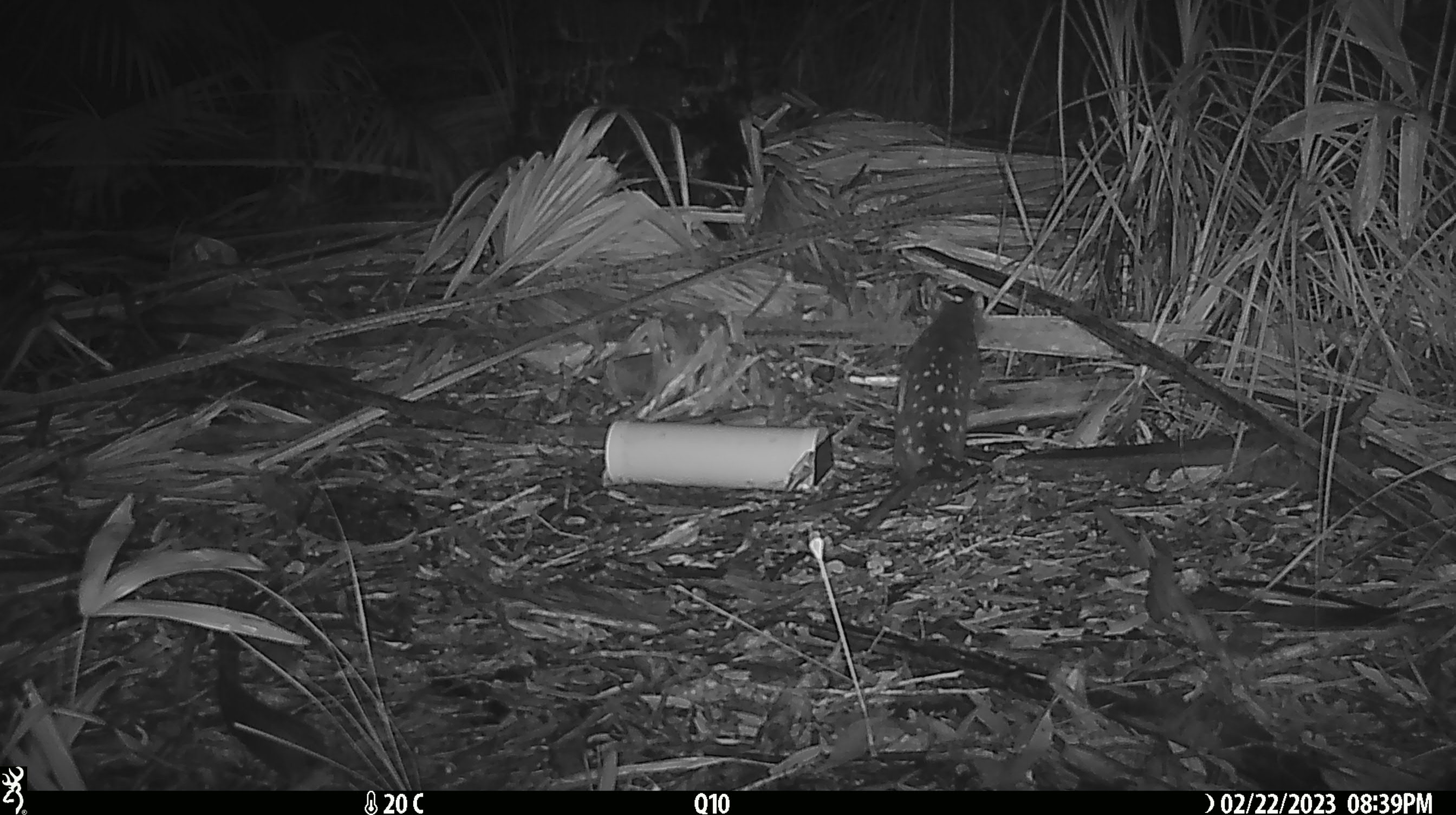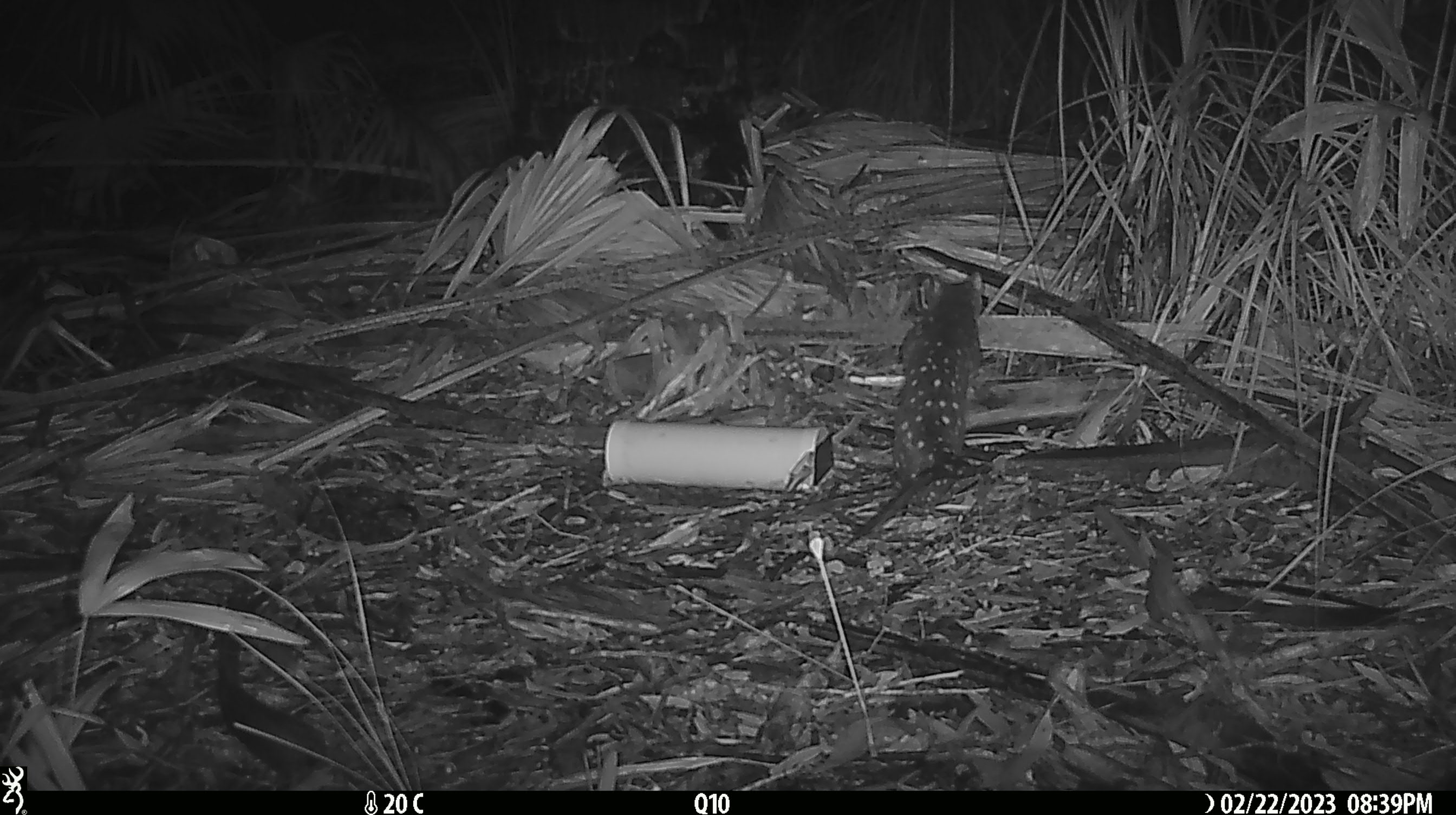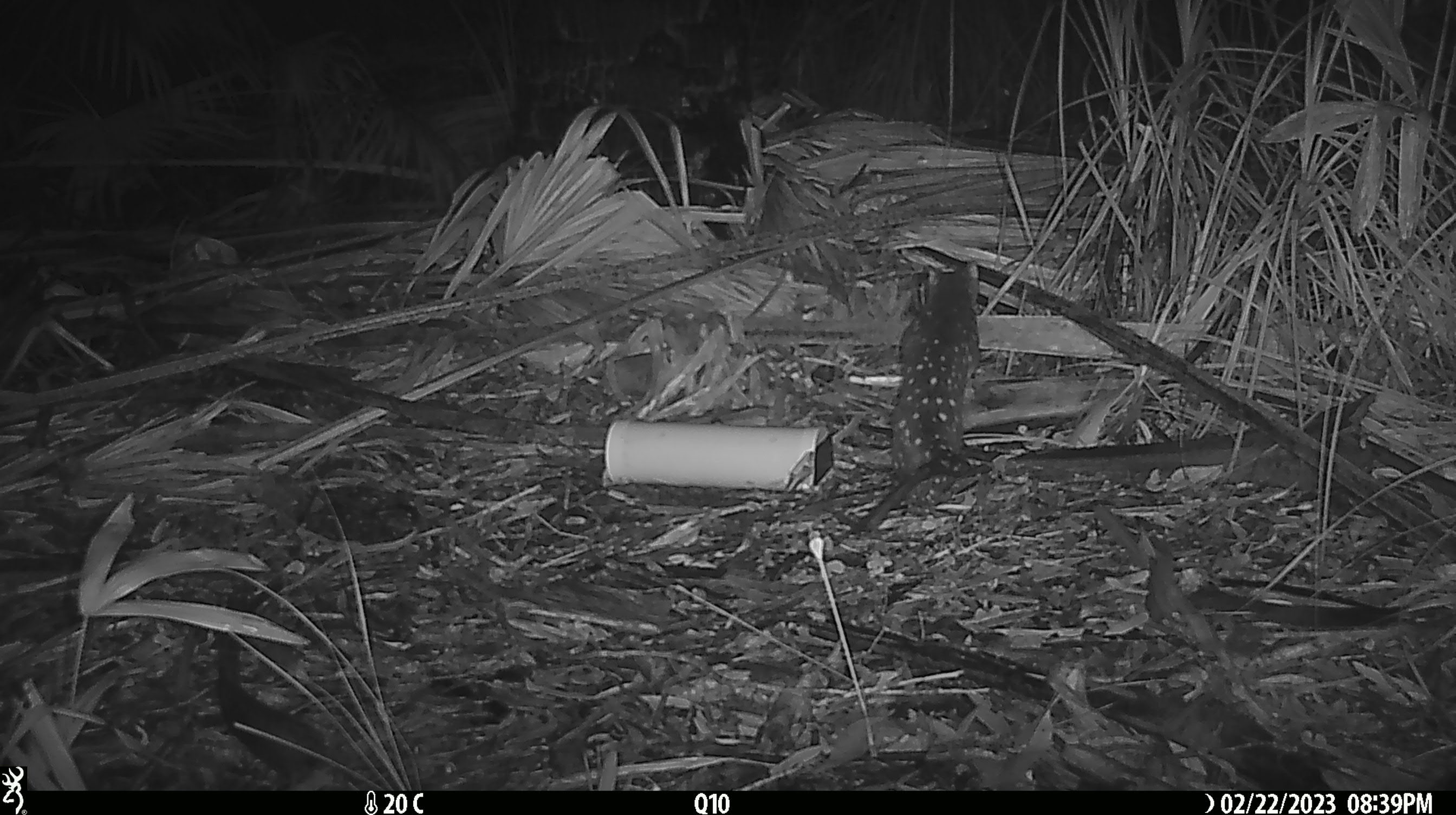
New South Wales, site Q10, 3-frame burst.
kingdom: Animalia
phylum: Chordata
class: Mammalia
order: Dasyuromorphia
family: Dasyuridae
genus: Dasyurus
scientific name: Dasyurus maculatus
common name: spotted-tailed quoll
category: quoll